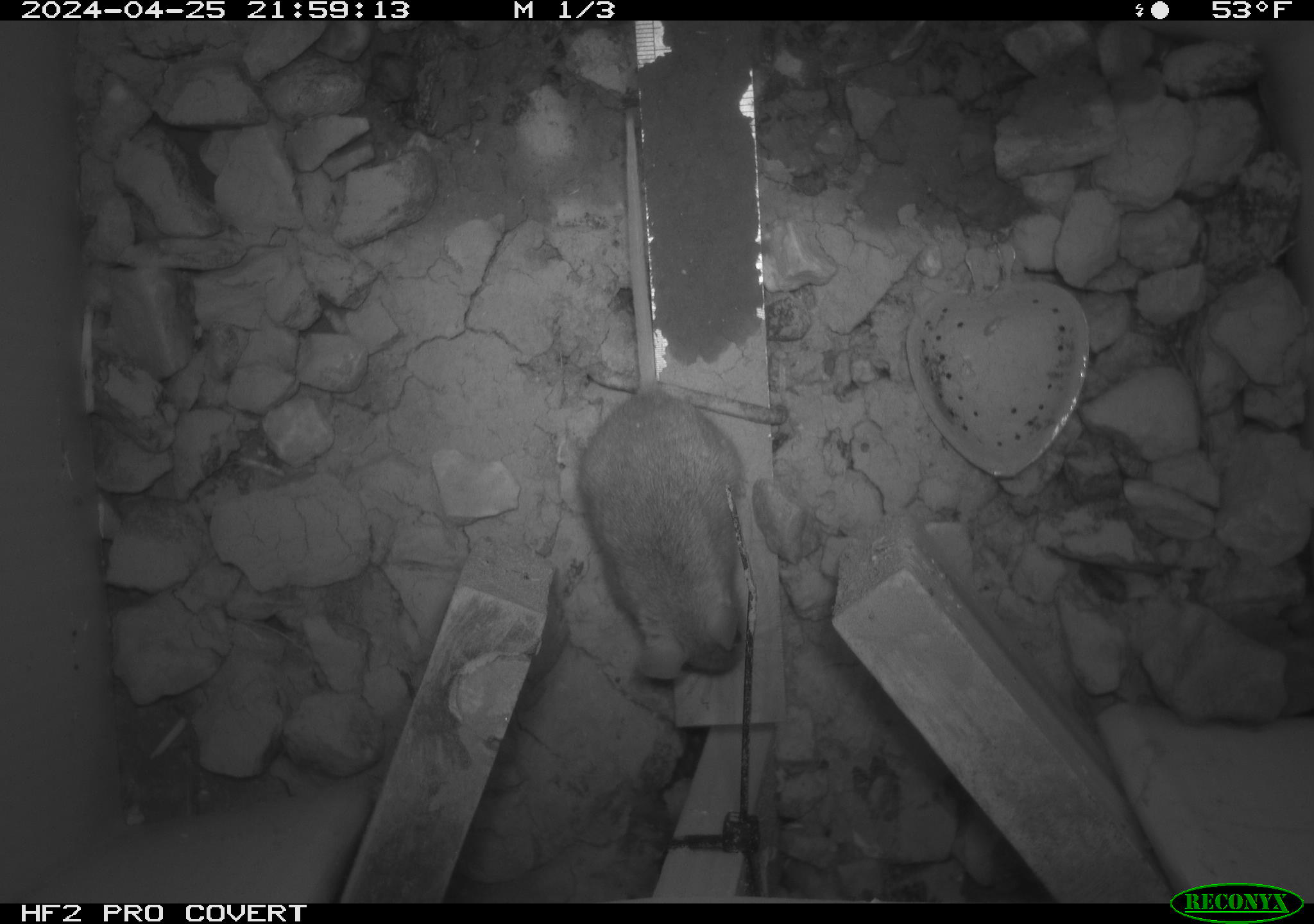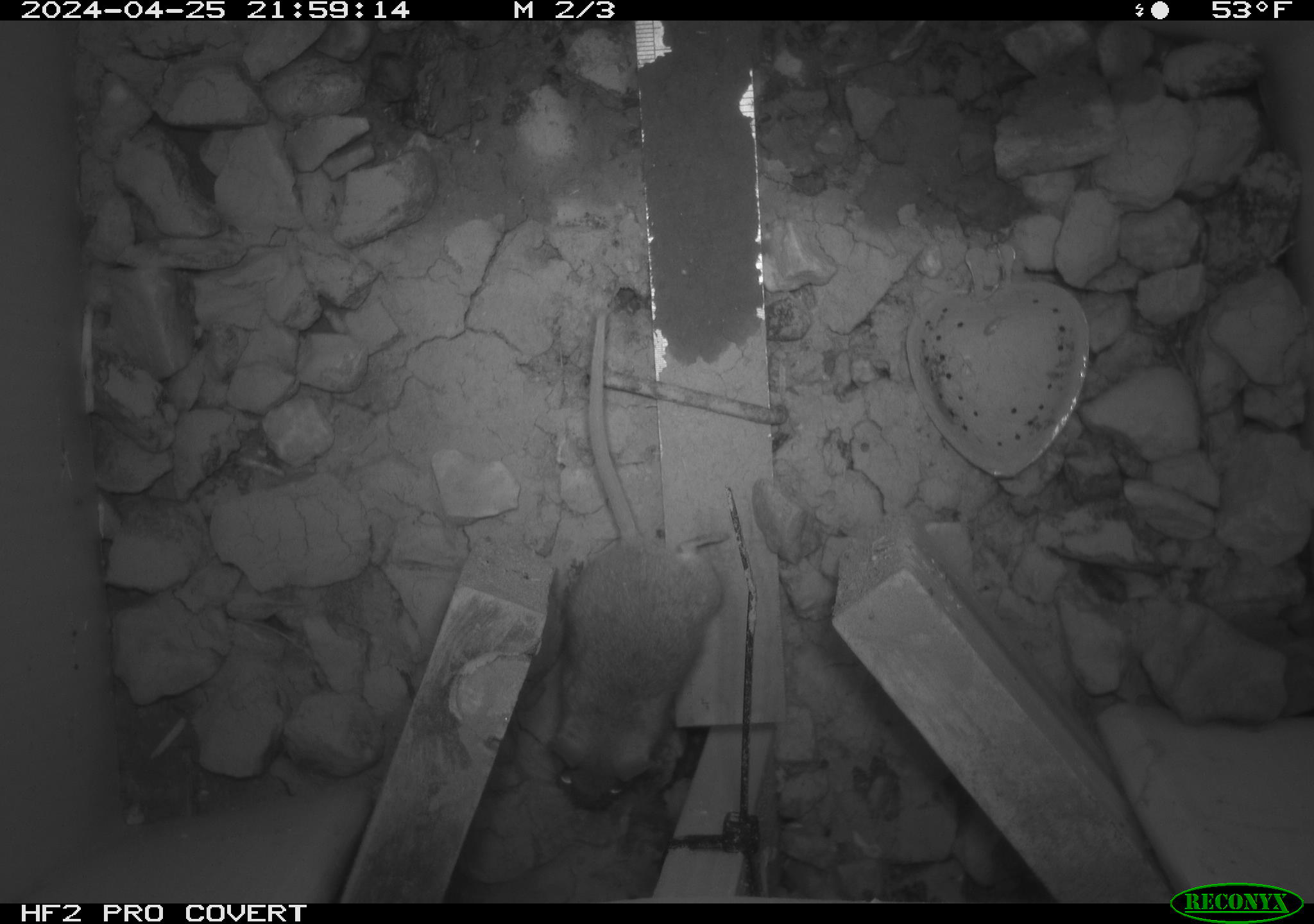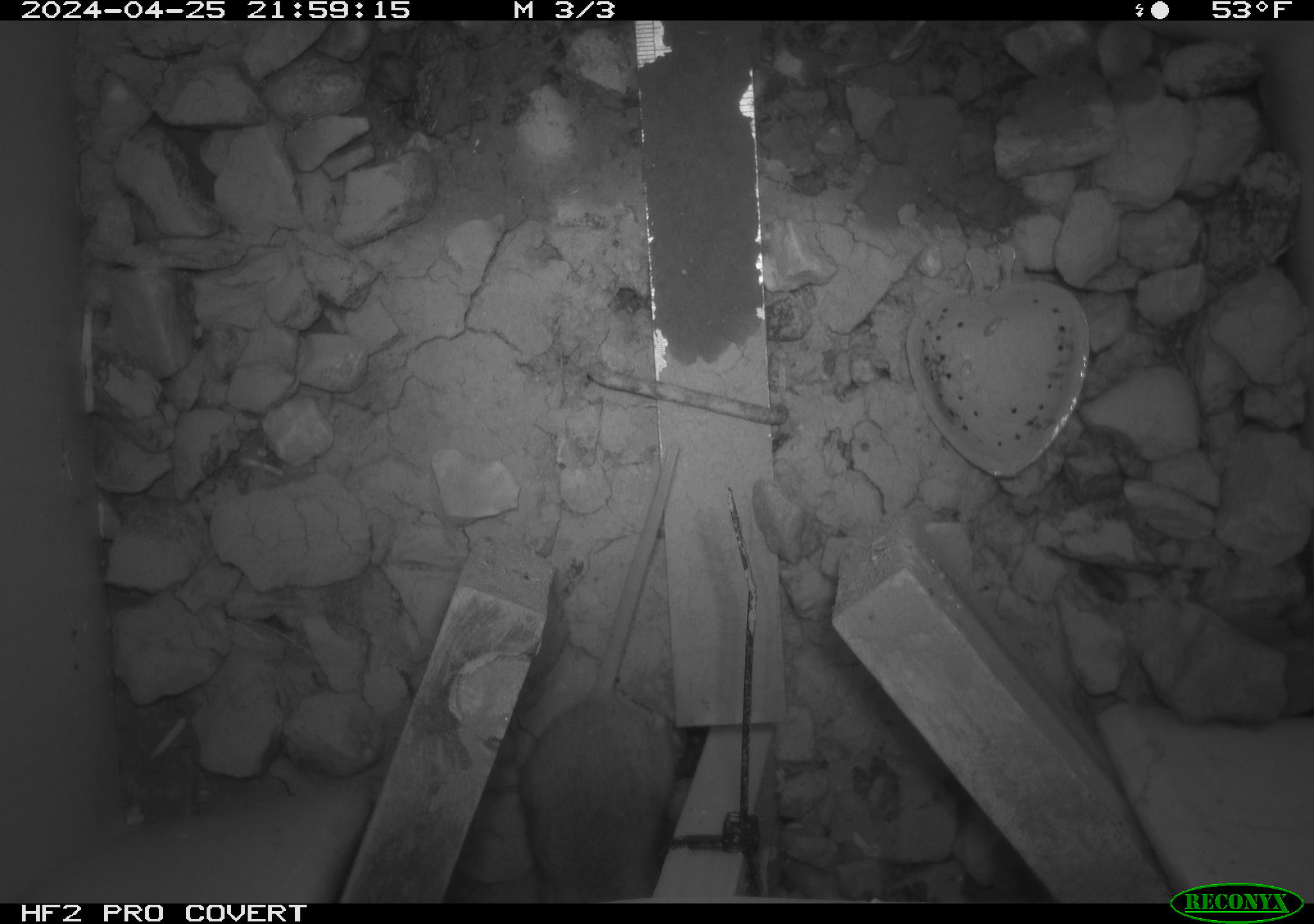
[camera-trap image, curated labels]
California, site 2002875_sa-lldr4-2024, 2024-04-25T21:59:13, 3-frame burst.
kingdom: Animalia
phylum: Chordata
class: Mammalia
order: Rodentia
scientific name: Rodentia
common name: rodent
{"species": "rodent (Rodentia)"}